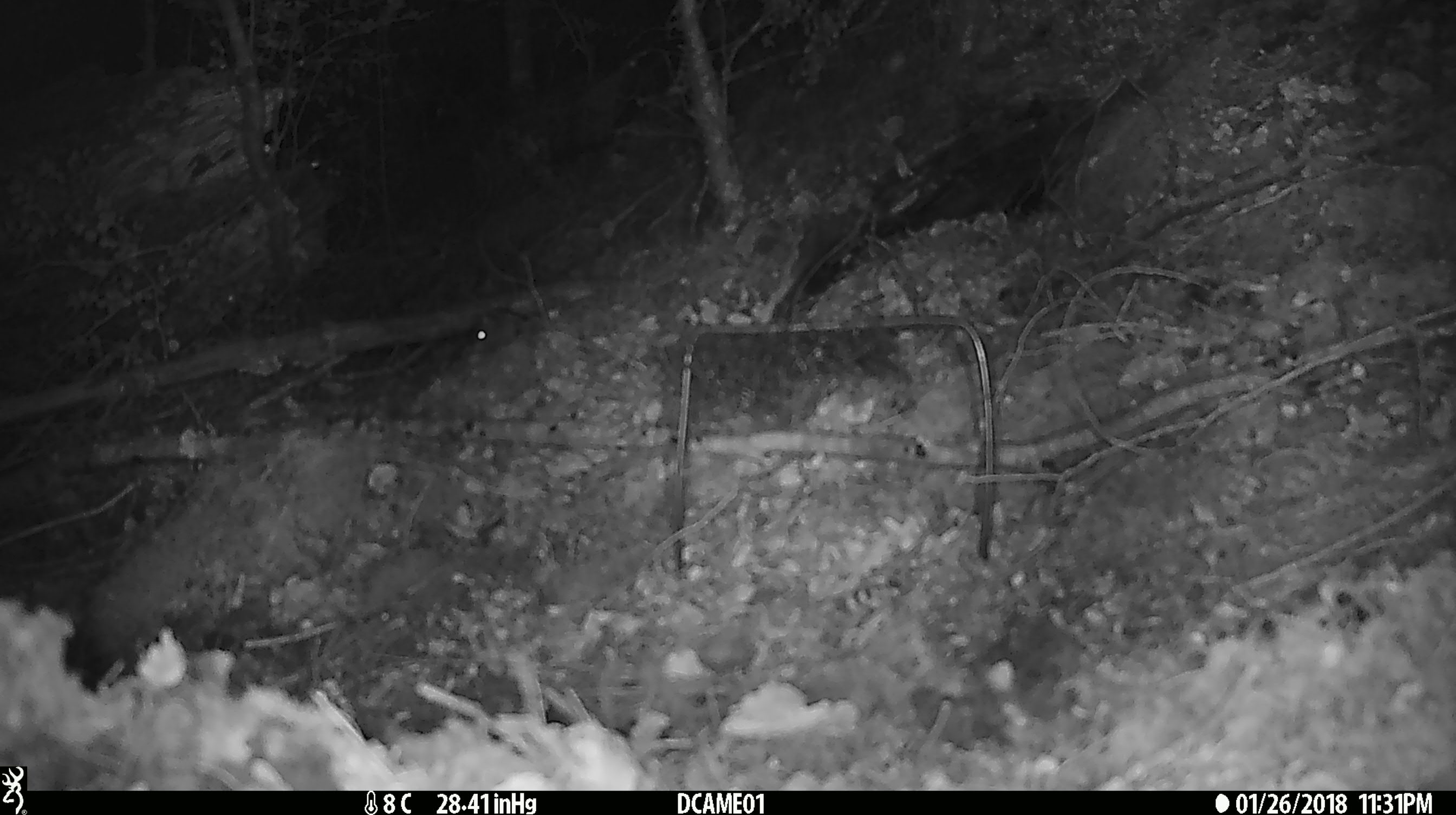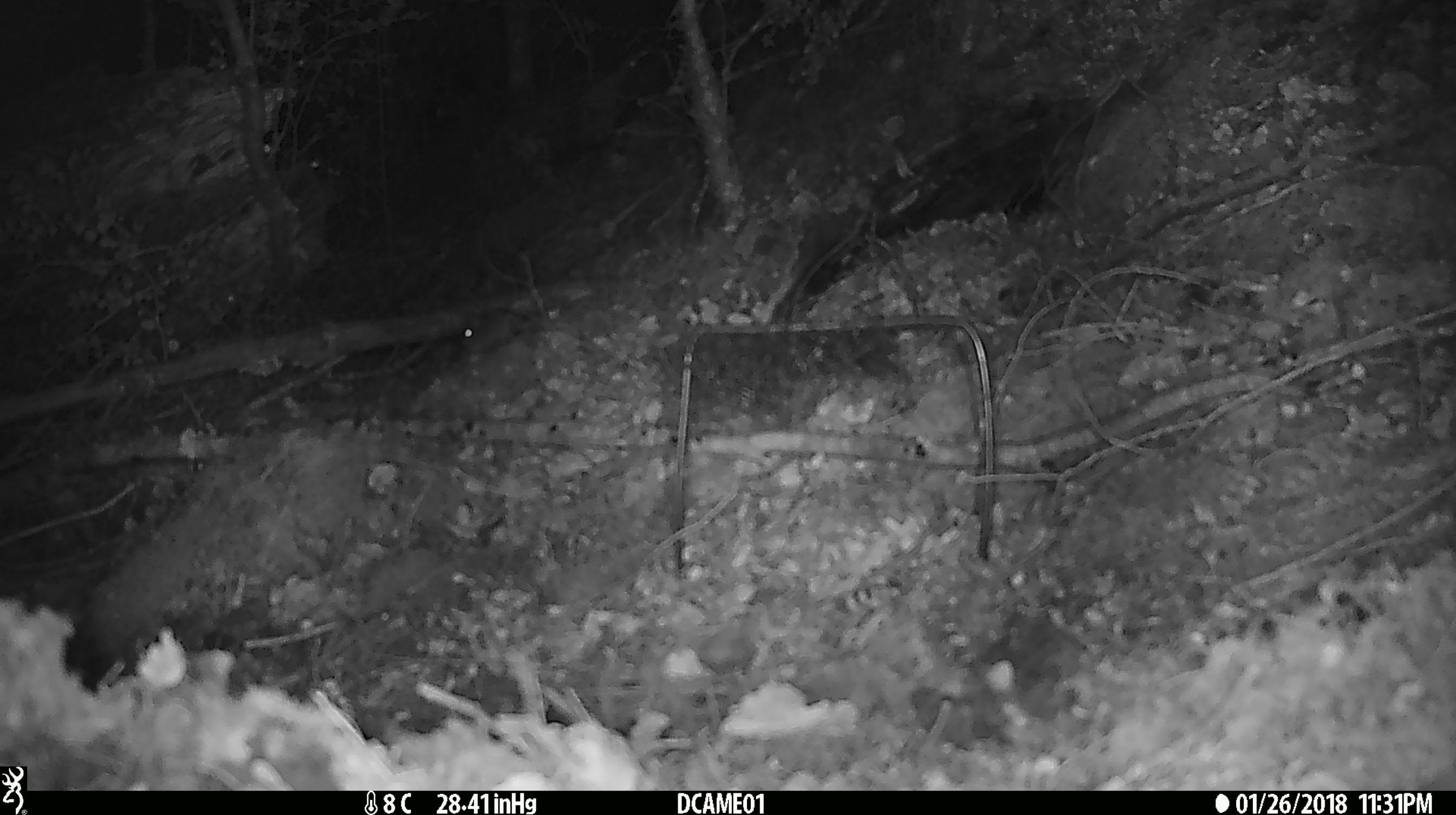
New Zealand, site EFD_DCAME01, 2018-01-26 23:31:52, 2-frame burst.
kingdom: Animalia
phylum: Chordata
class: Mammalia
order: Rodentia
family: Muridae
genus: Mus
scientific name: Mus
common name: mouse